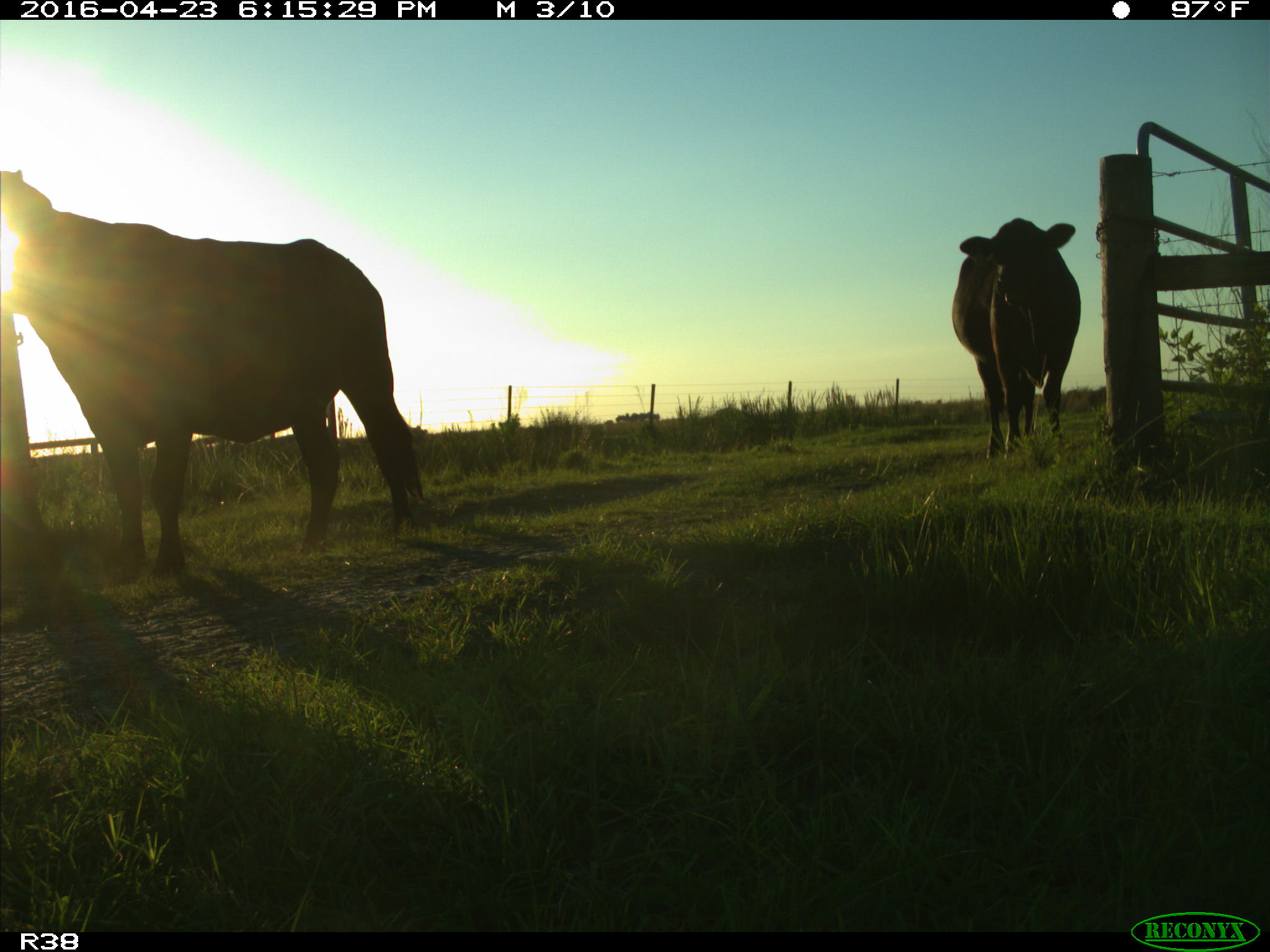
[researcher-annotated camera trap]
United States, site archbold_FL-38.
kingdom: Animalia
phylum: Chordata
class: Mammalia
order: Artiodactyla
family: Bovidae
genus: Bos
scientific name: Bos taurus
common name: domestic cow